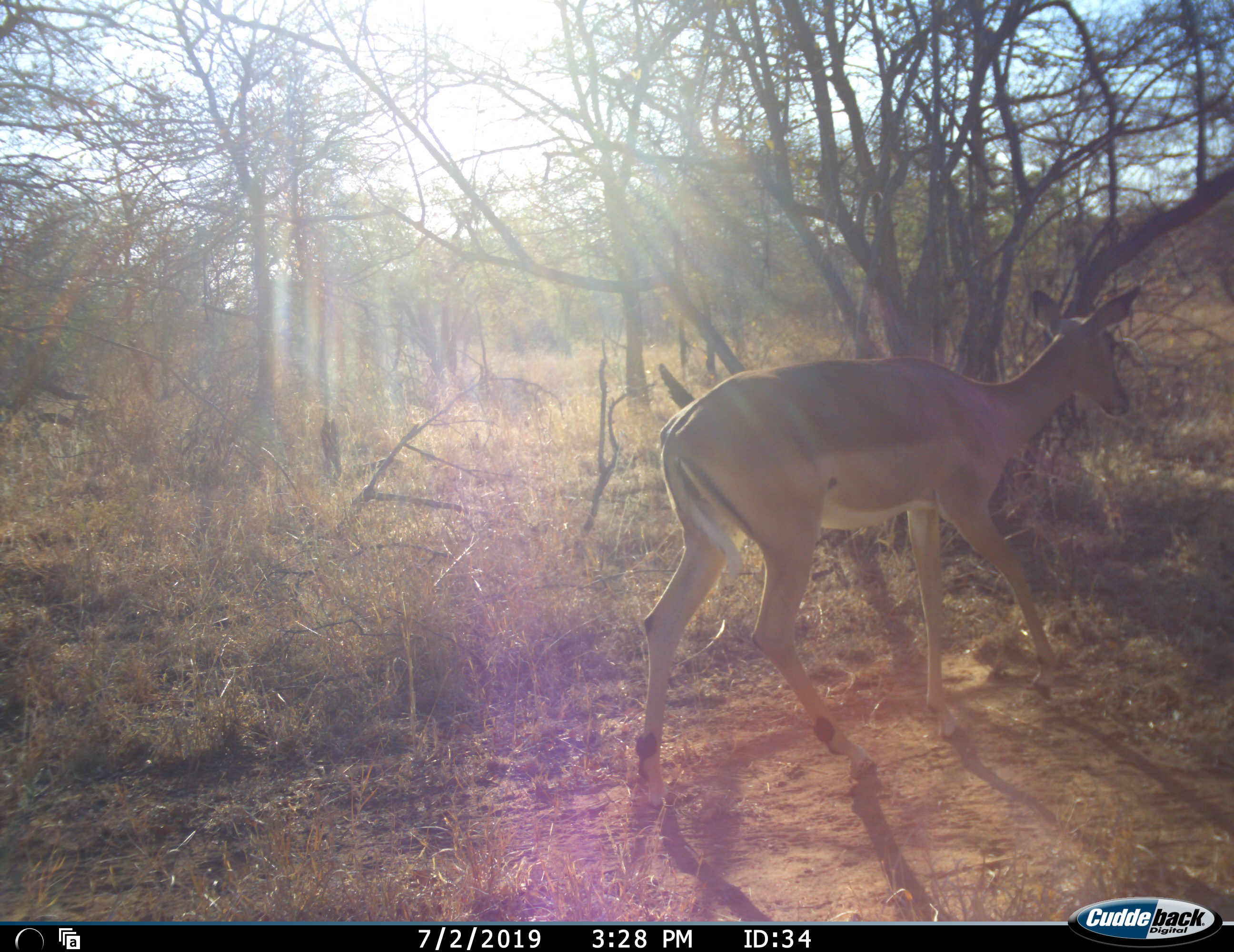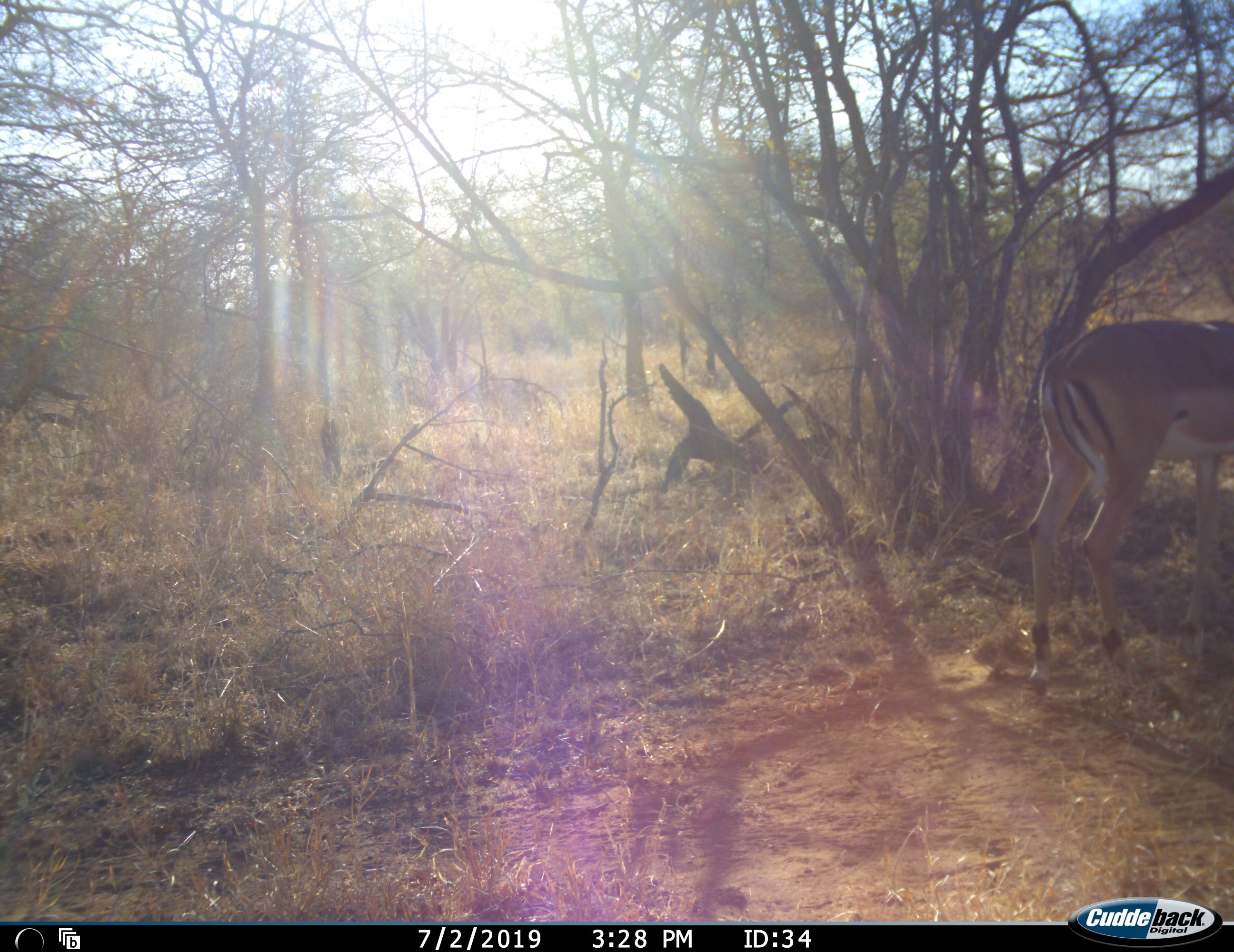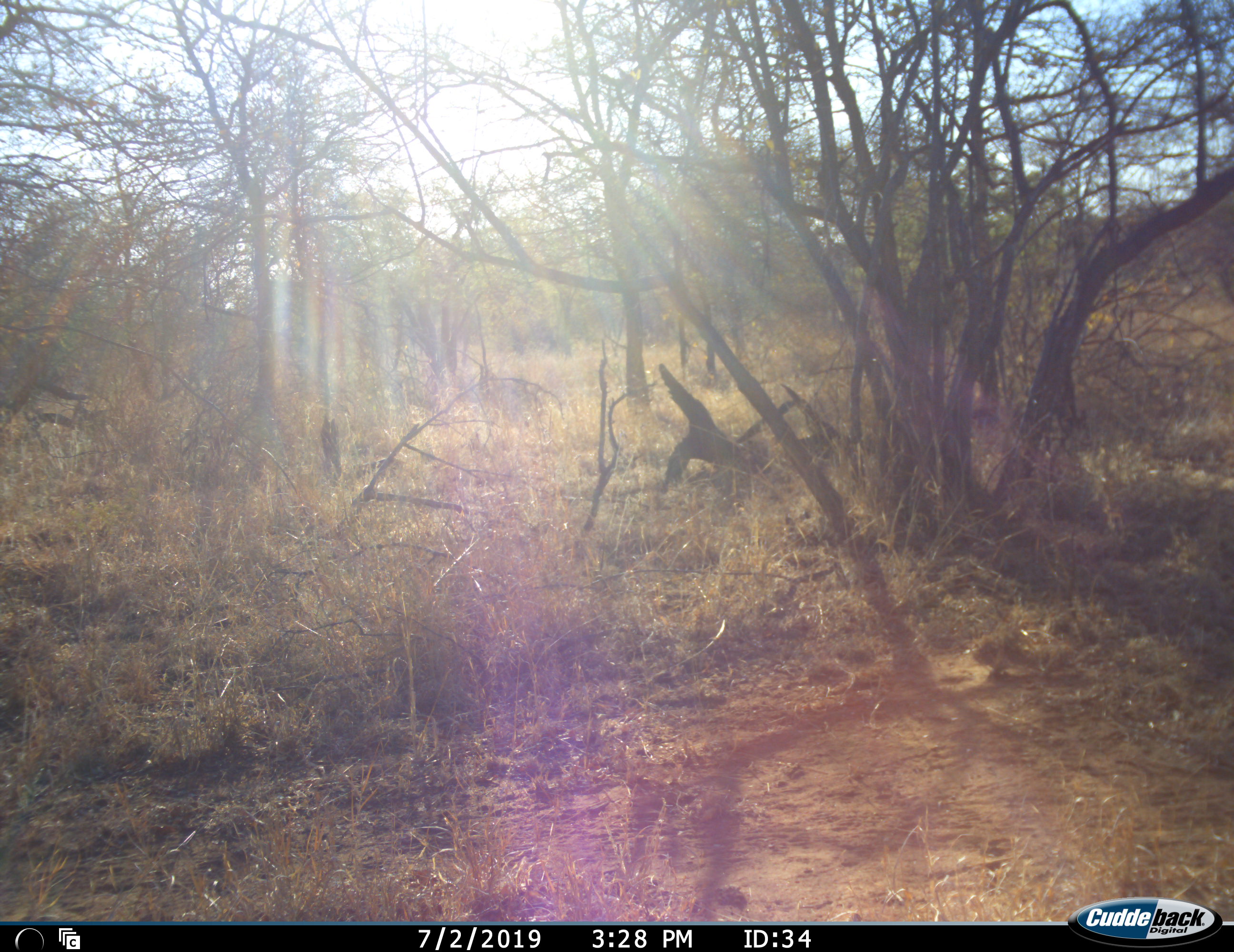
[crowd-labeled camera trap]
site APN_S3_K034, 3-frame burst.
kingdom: Animalia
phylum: Chordata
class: Mammalia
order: Artiodactyla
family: Bovidae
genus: Aepyceros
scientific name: Aepyceros melampus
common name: impala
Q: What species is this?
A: Impala (Aepyceros melampus).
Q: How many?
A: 1.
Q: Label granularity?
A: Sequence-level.